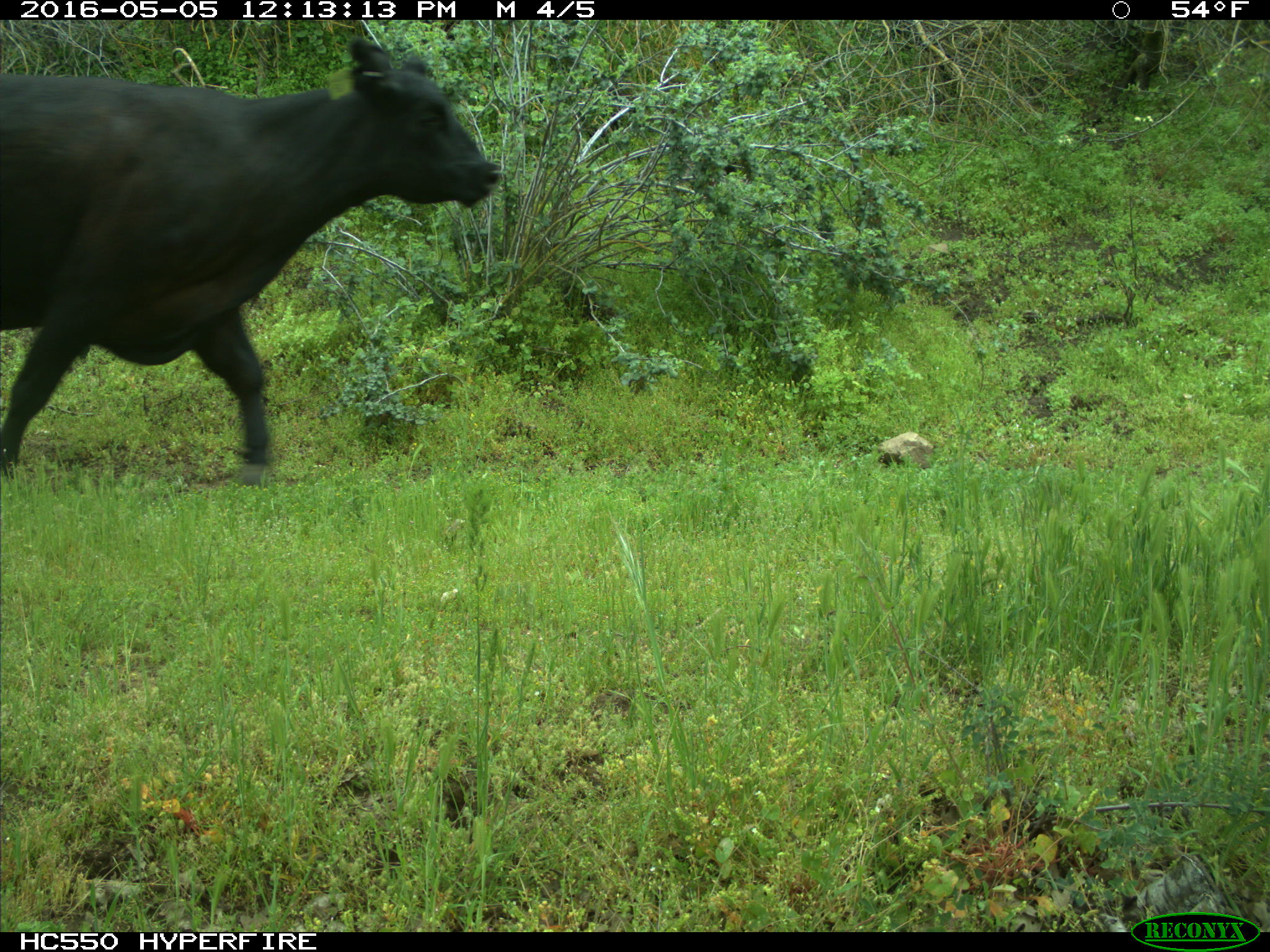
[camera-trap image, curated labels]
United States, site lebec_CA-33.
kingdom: Animalia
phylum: Chordata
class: Mammalia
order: Artiodactyla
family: Bovidae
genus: Bos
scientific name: Bos taurus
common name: domestic cow